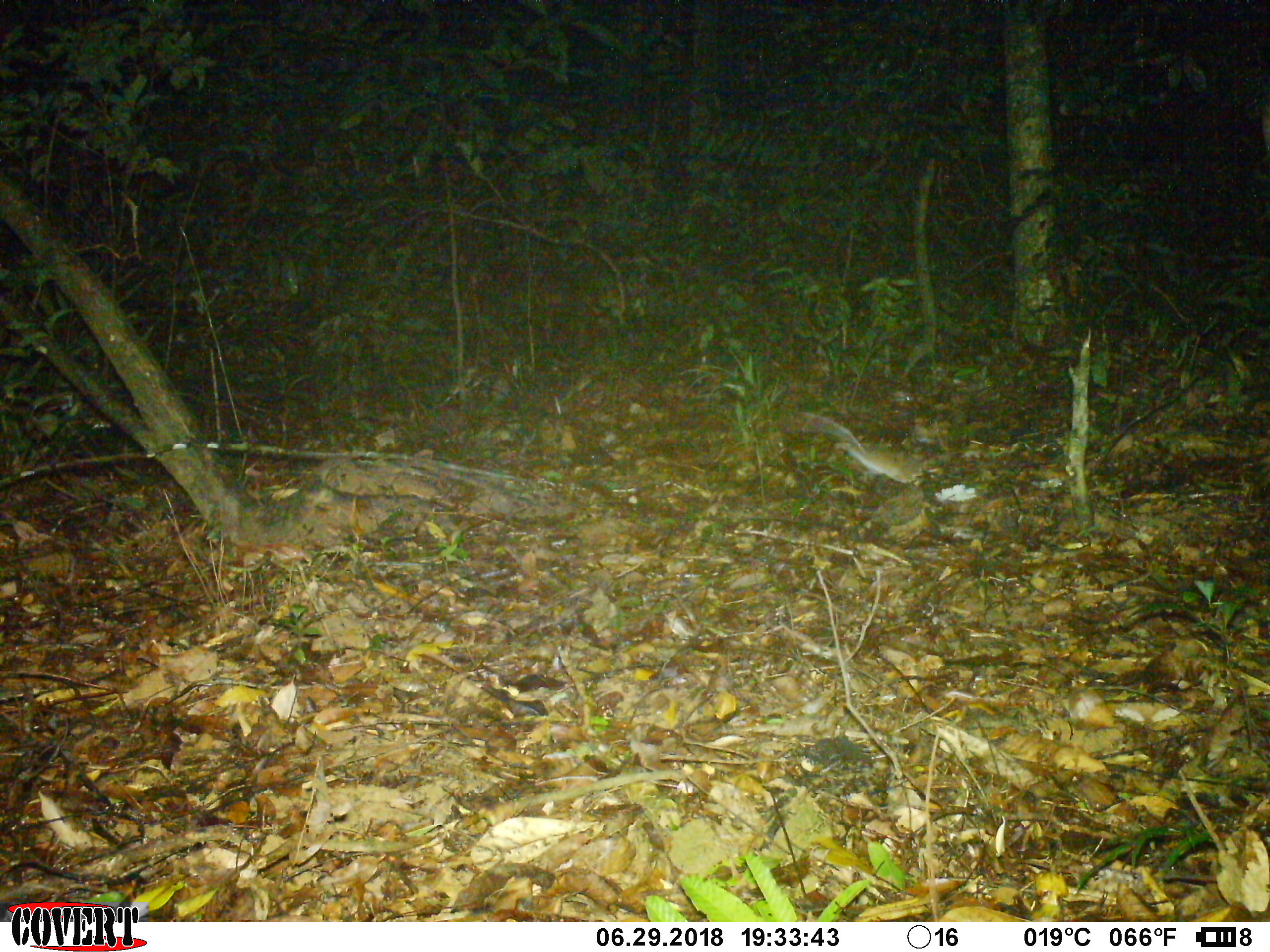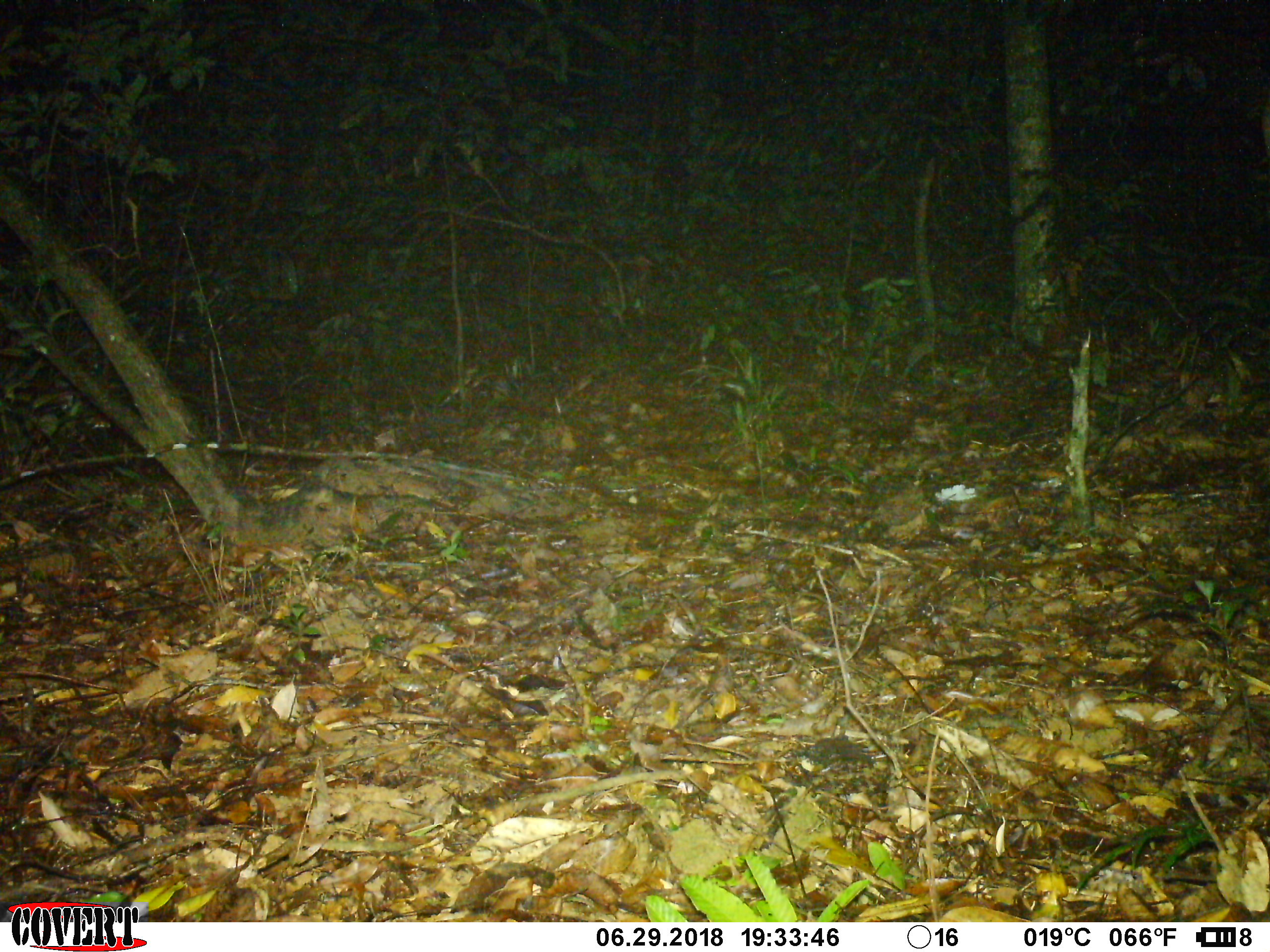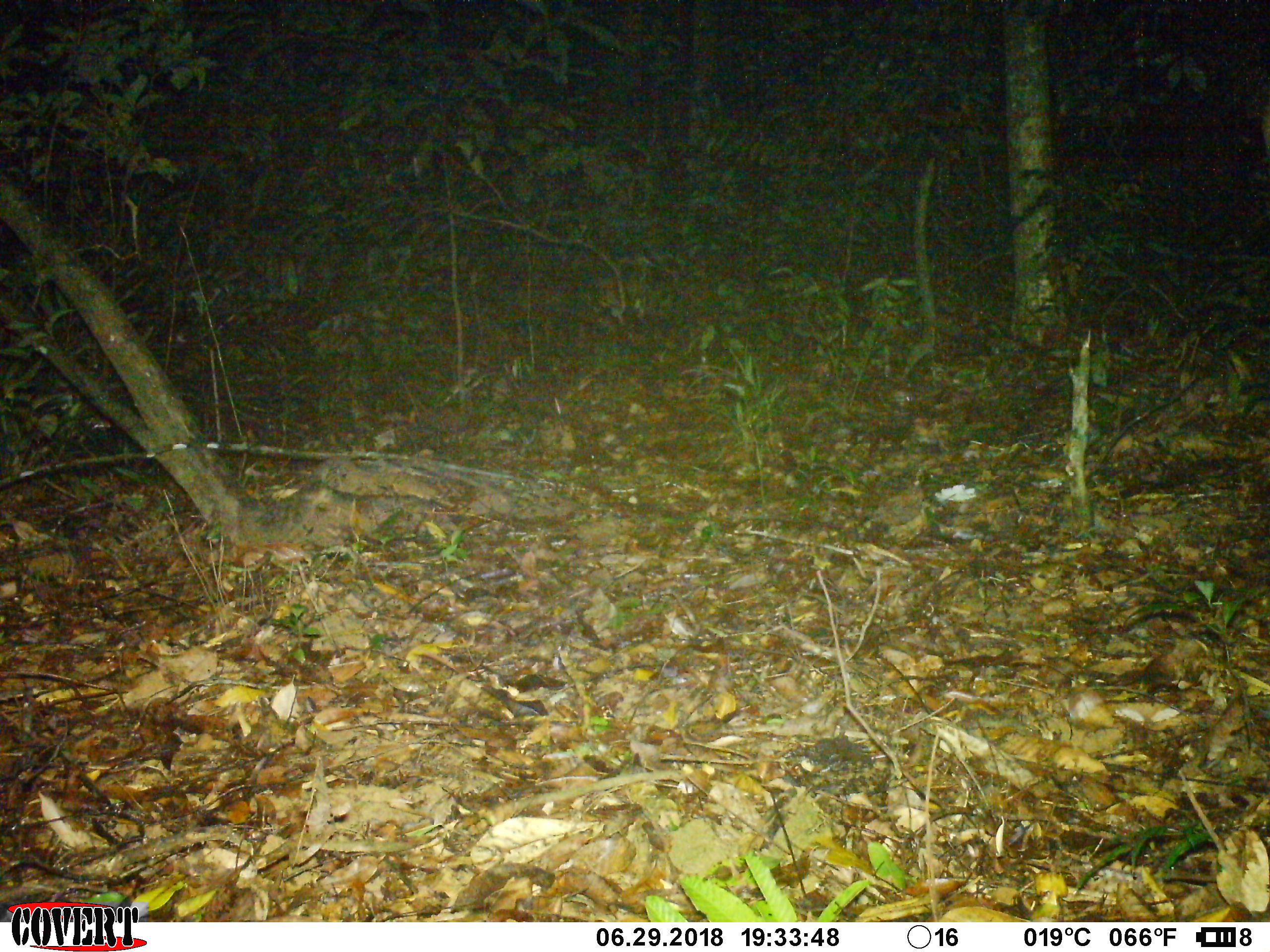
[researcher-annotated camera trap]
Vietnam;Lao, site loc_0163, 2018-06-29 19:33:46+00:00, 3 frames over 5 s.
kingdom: Animalia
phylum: Chordata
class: Mammalia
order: Rodentia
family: Muridae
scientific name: Muridae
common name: old-world mice and rats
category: unidentified murid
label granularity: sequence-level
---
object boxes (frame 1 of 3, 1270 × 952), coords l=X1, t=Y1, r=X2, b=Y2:
unidentified murid: l=800, t=412, r=923, b=483